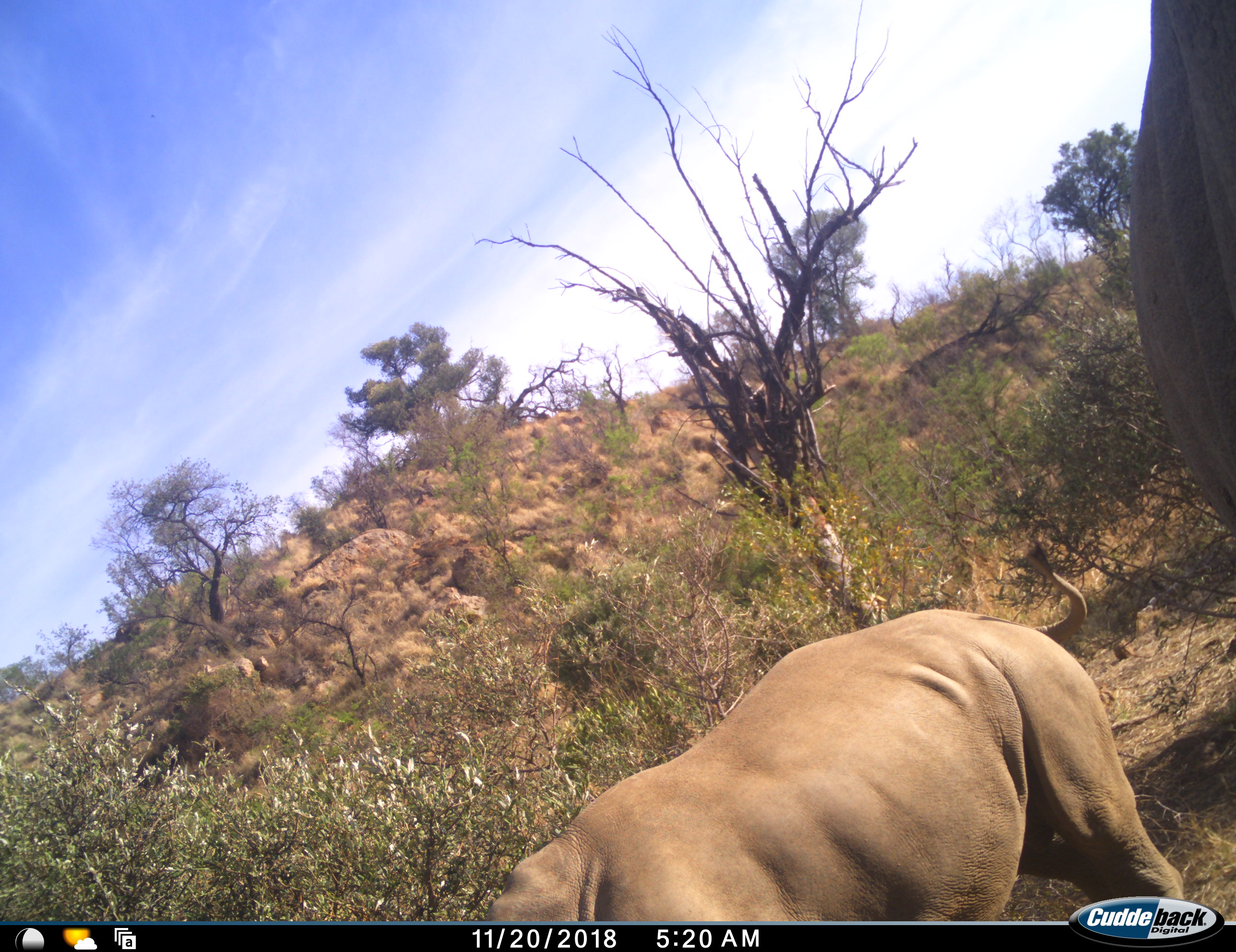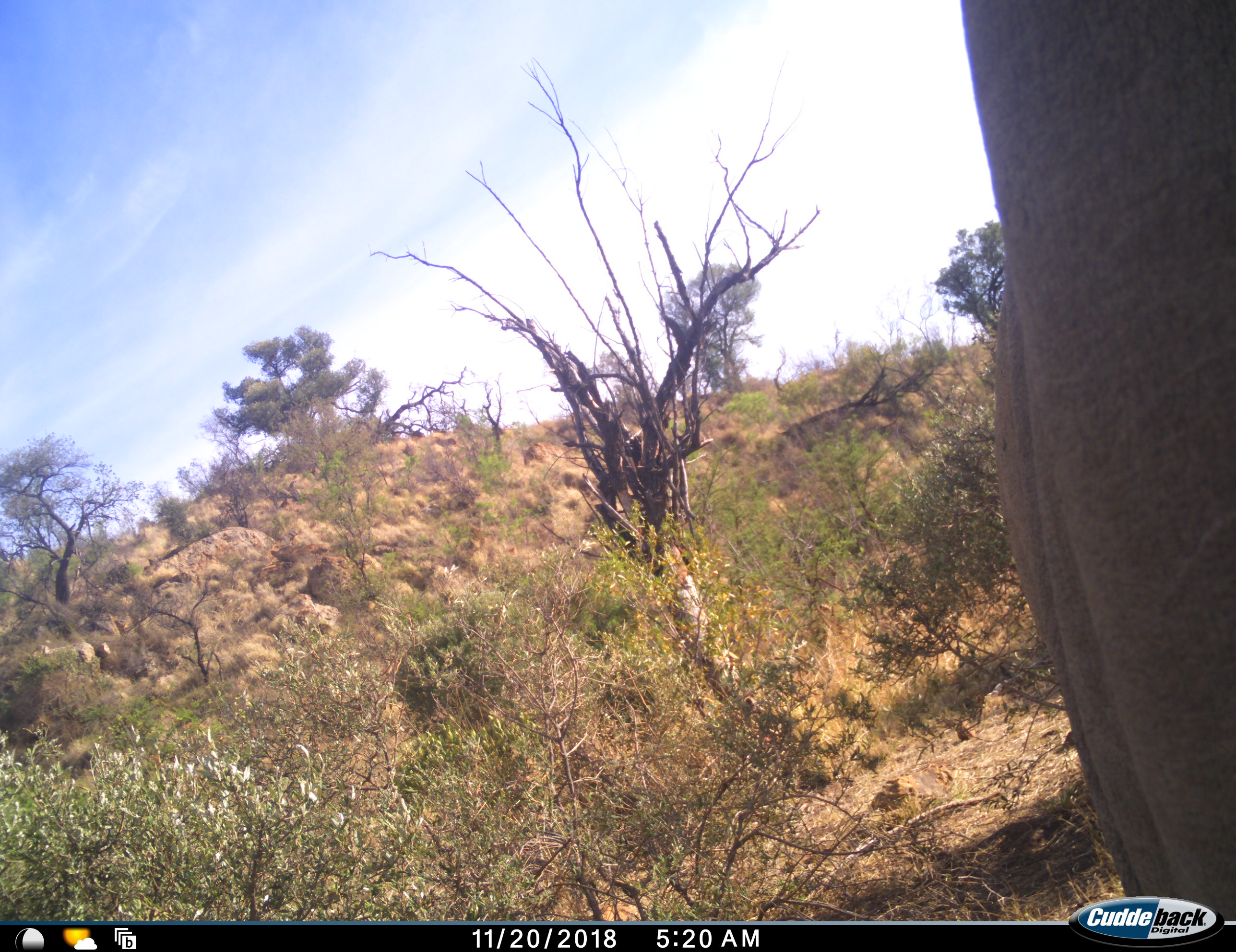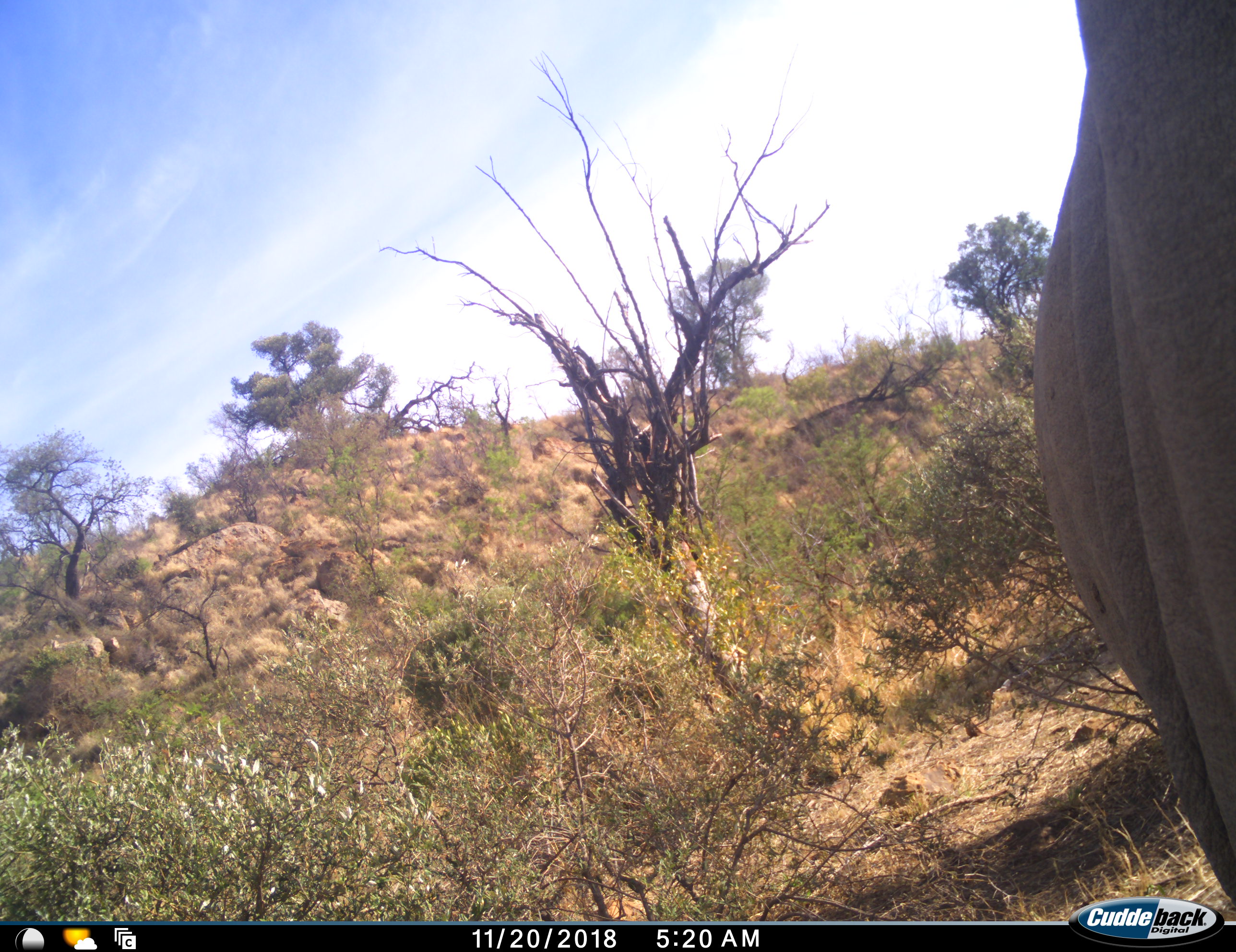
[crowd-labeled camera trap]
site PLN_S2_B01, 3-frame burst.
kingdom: Animalia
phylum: Chordata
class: Mammalia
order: Perissodactyla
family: Rhinocerotidae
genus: Ceratotherium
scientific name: Ceratotherium simum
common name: white rhinoceros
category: rhinoceroswhite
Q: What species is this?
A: Rhinoceroswhite (white rhinoceros) (Ceratotherium simum).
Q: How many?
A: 2.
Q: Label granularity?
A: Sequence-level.